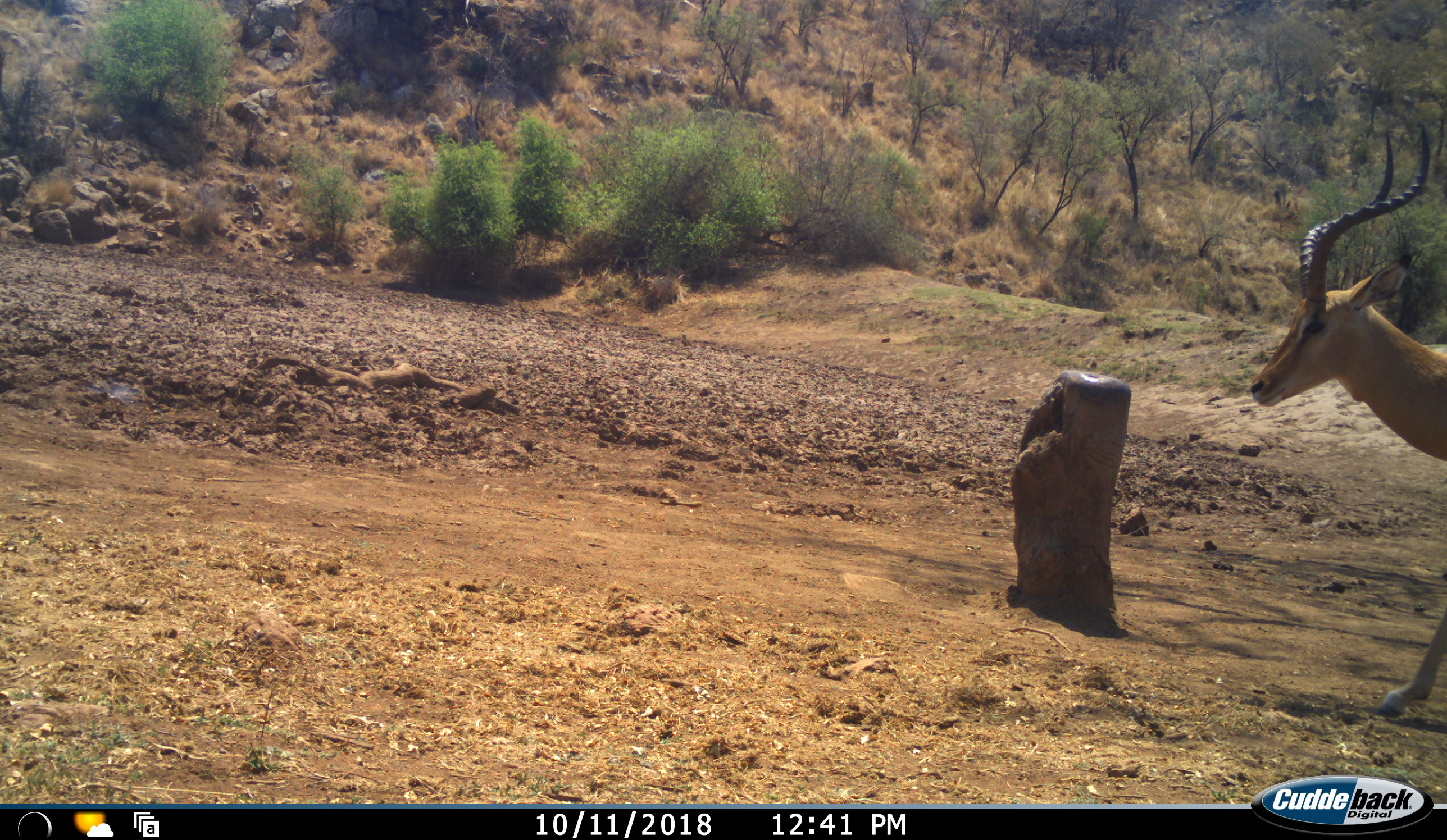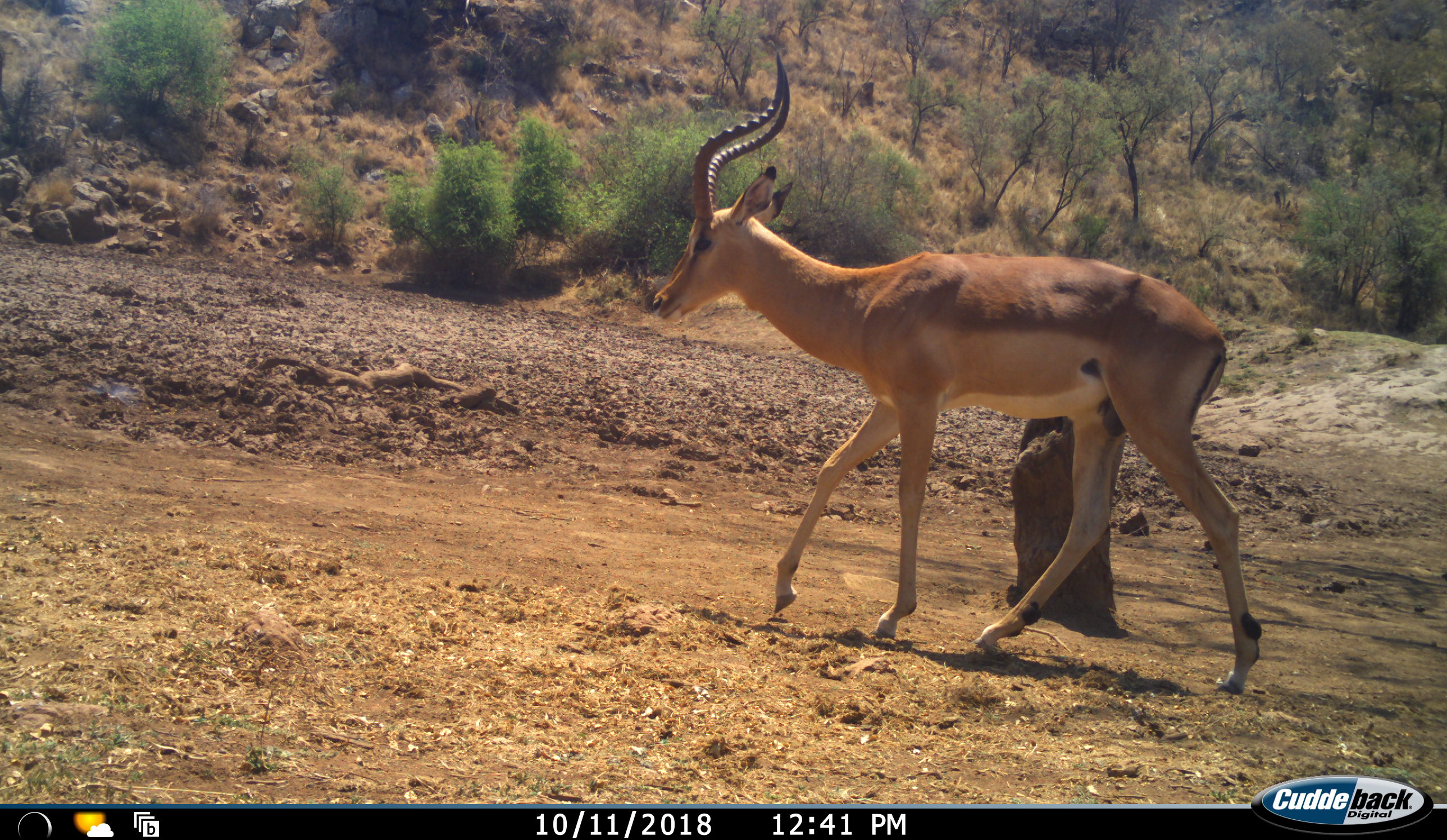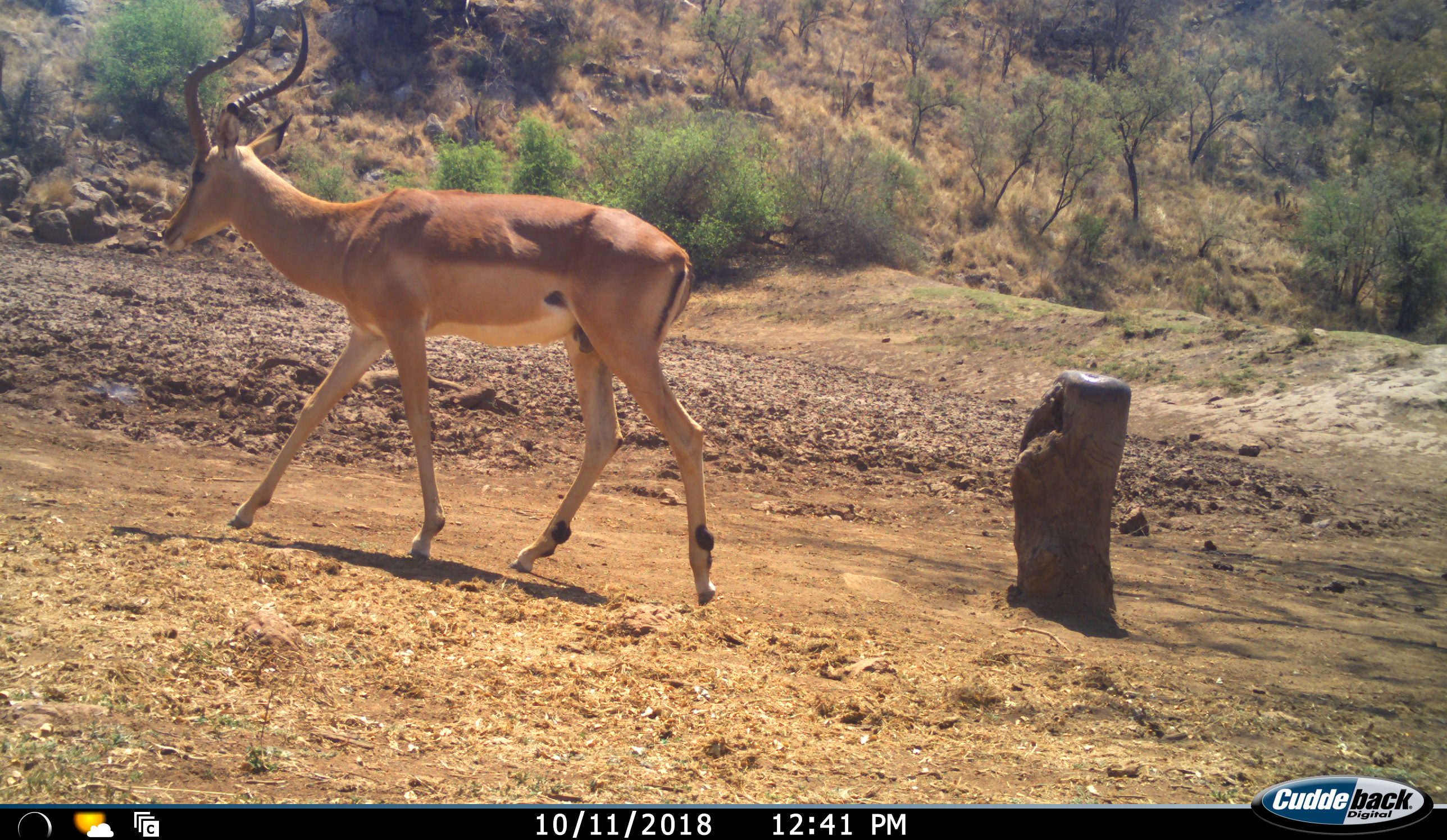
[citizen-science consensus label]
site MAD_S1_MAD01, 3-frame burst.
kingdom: Animalia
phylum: Chordata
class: Mammalia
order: Artiodactyla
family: Bovidae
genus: Aepyceros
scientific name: Aepyceros melampus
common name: impala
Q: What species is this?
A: Impala (Aepyceros melampus).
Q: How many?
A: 1.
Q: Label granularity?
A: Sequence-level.